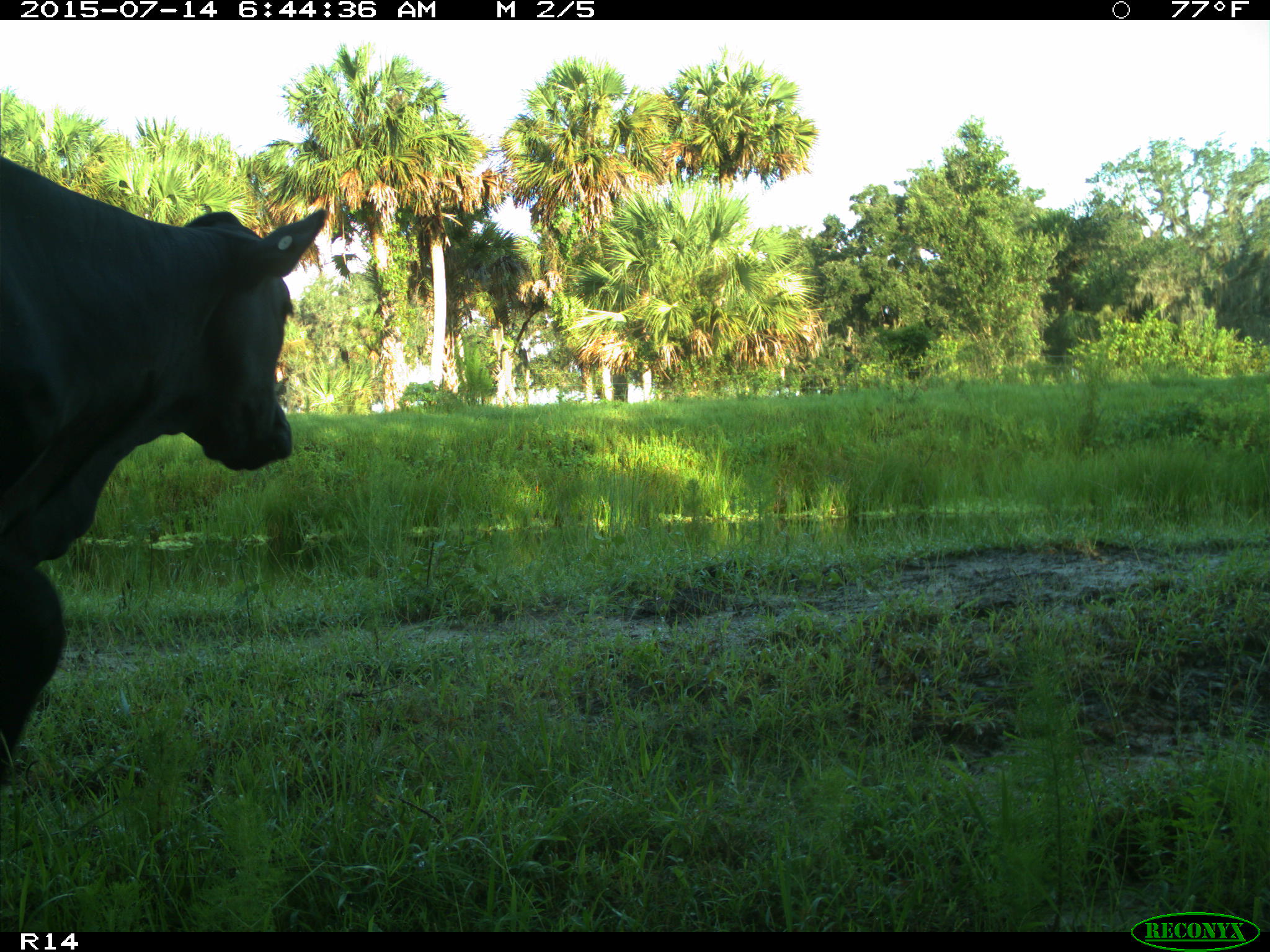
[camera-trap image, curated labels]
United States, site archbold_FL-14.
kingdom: Animalia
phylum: Chordata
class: Mammalia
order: Artiodactyla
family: Bovidae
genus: Bos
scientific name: Bos taurus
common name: domestic cow